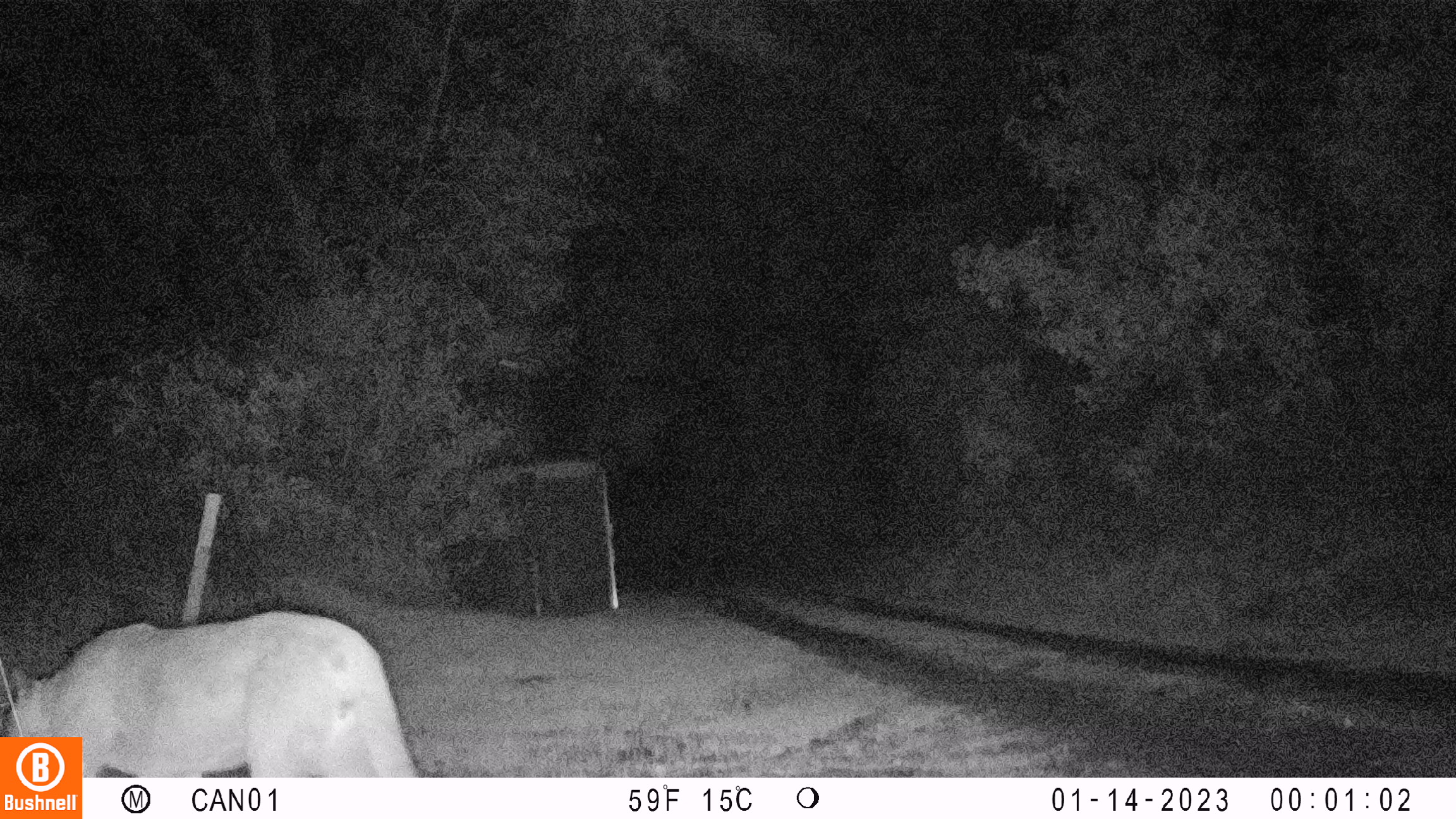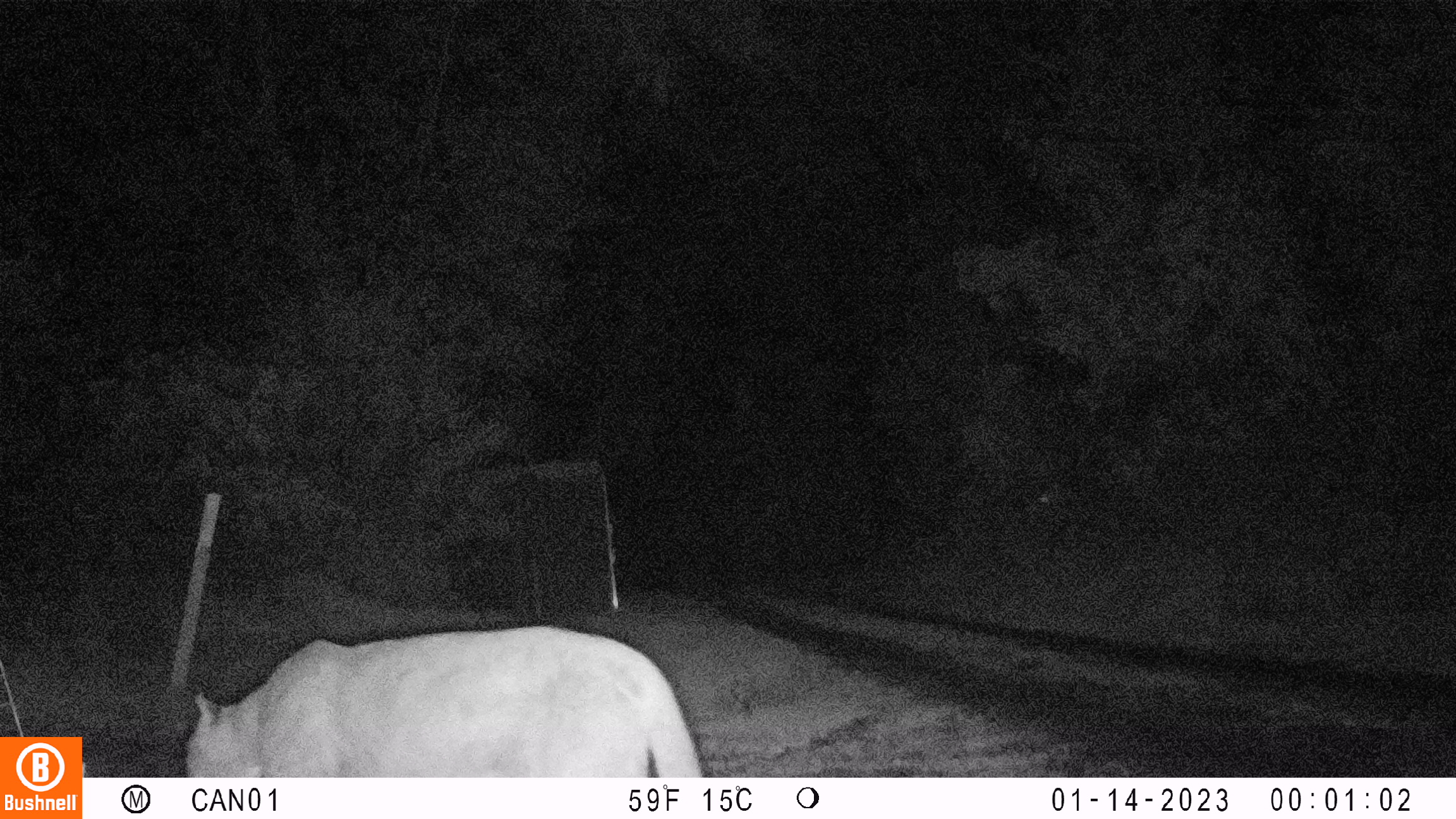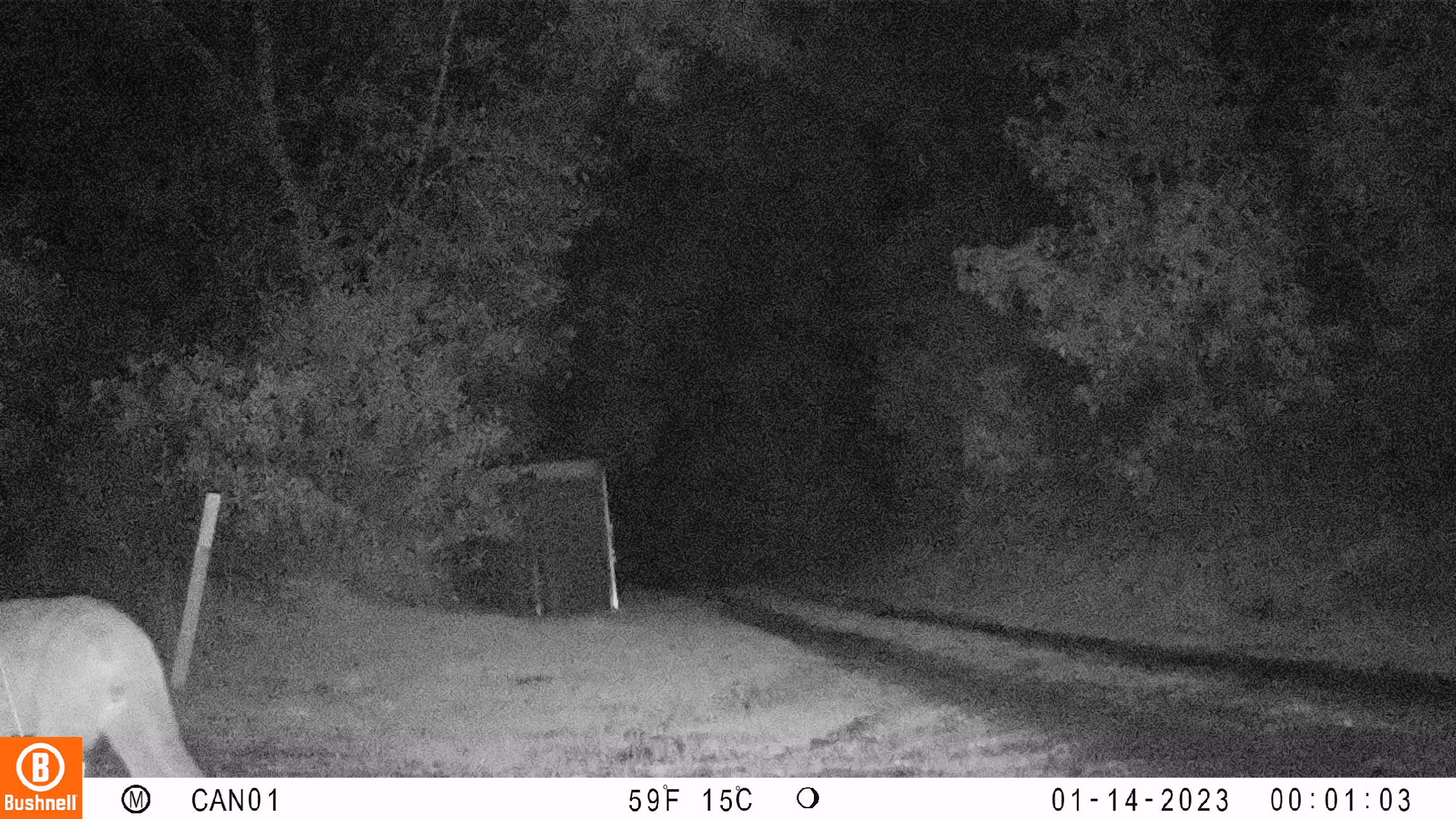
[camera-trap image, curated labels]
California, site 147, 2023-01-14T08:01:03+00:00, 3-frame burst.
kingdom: Animalia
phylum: Chordata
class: Mammalia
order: Carnivora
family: Felidae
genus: Puma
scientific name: Puma concolor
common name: puma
Puma (Puma concolor).